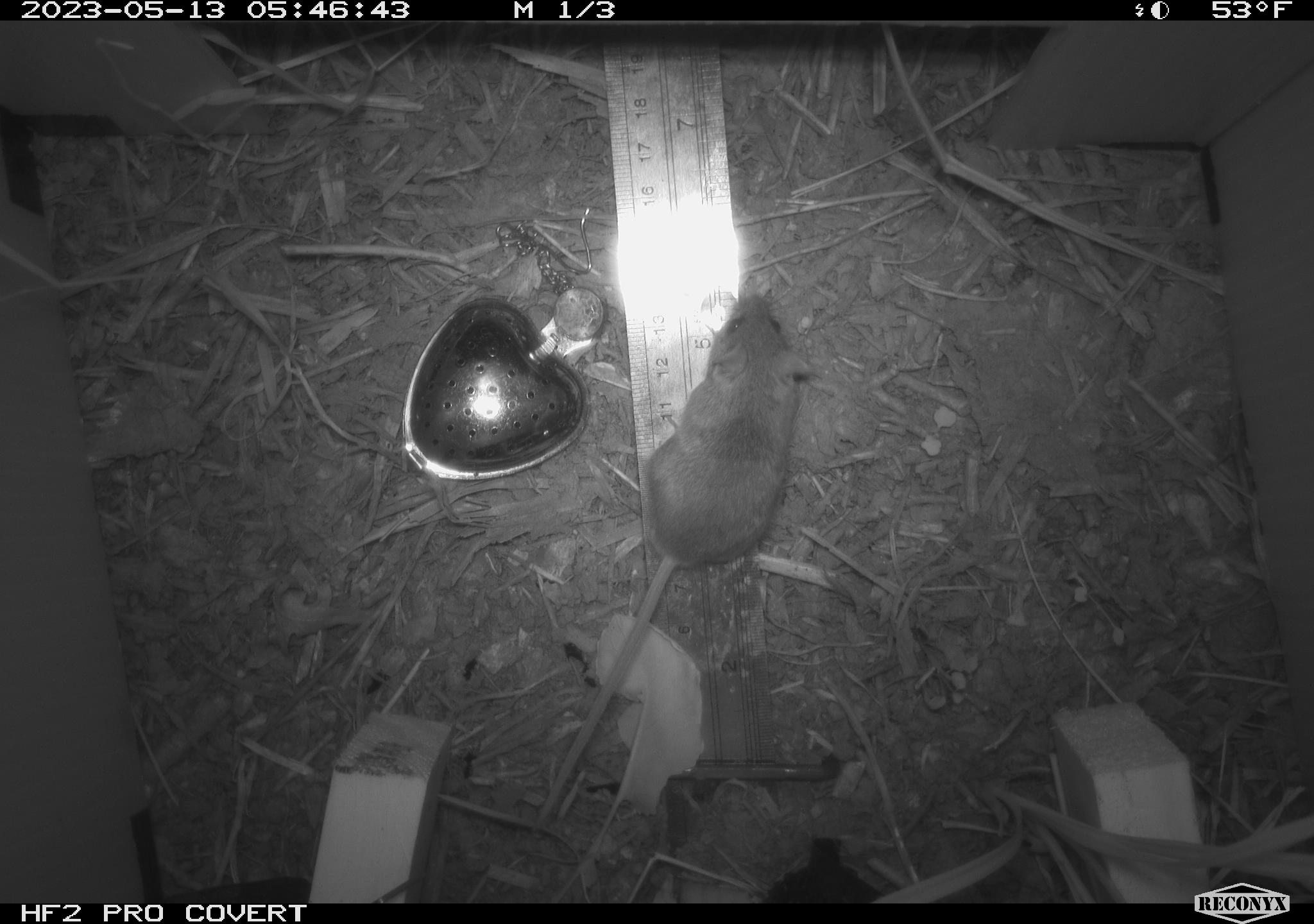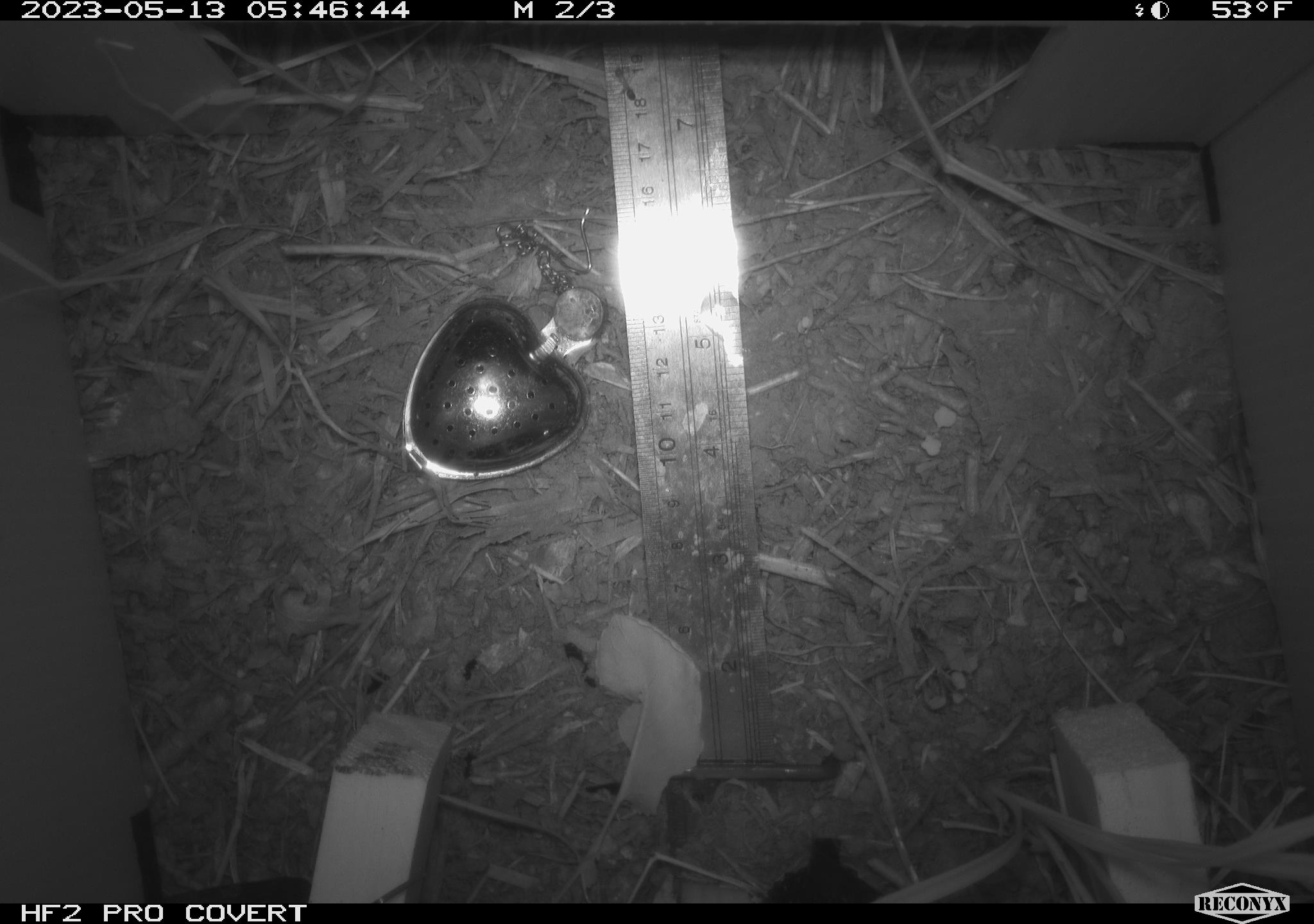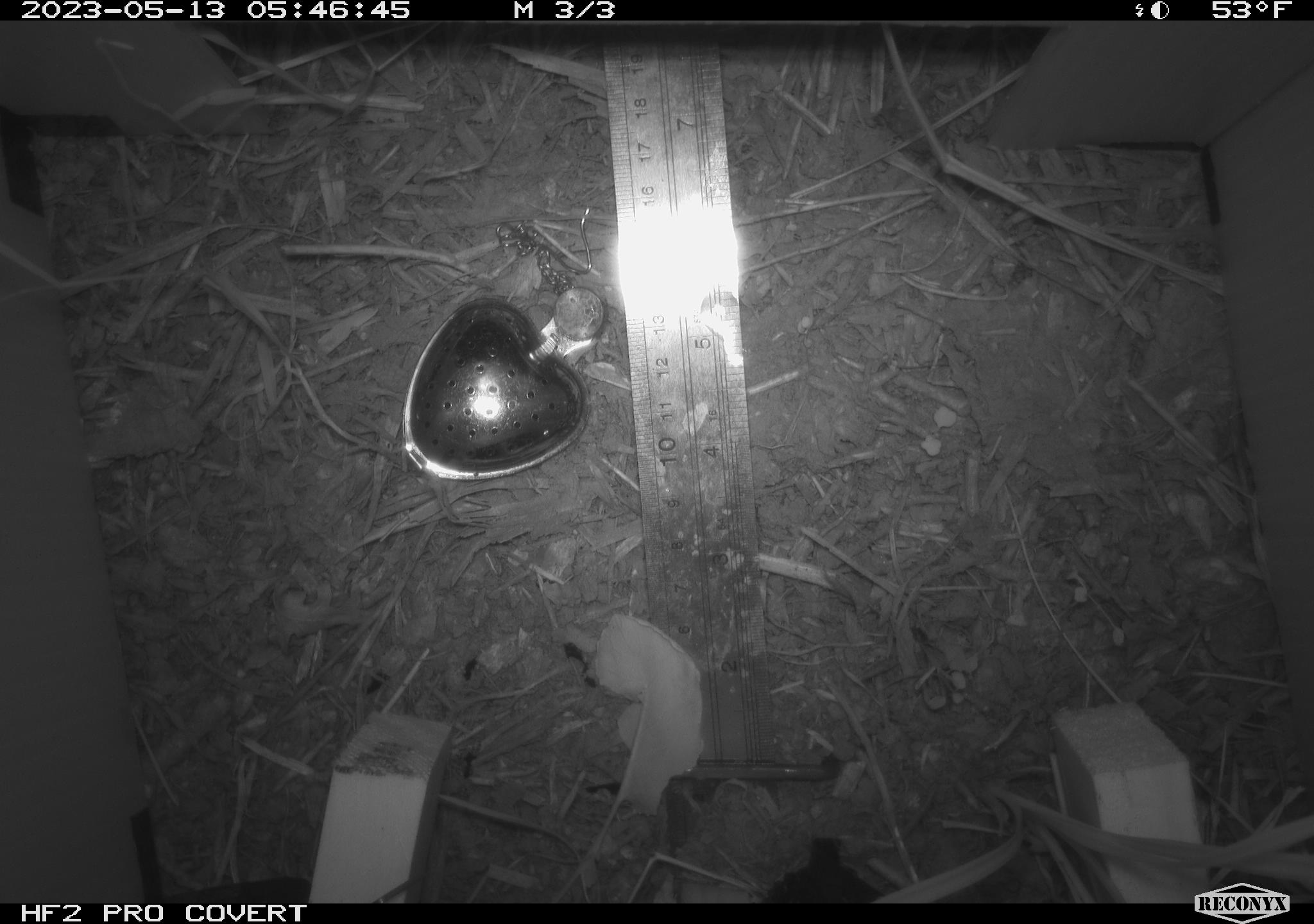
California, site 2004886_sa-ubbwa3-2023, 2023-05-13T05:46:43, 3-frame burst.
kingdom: Animalia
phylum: Chordata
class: Mammalia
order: Rodentia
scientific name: Rodentia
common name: mouse species